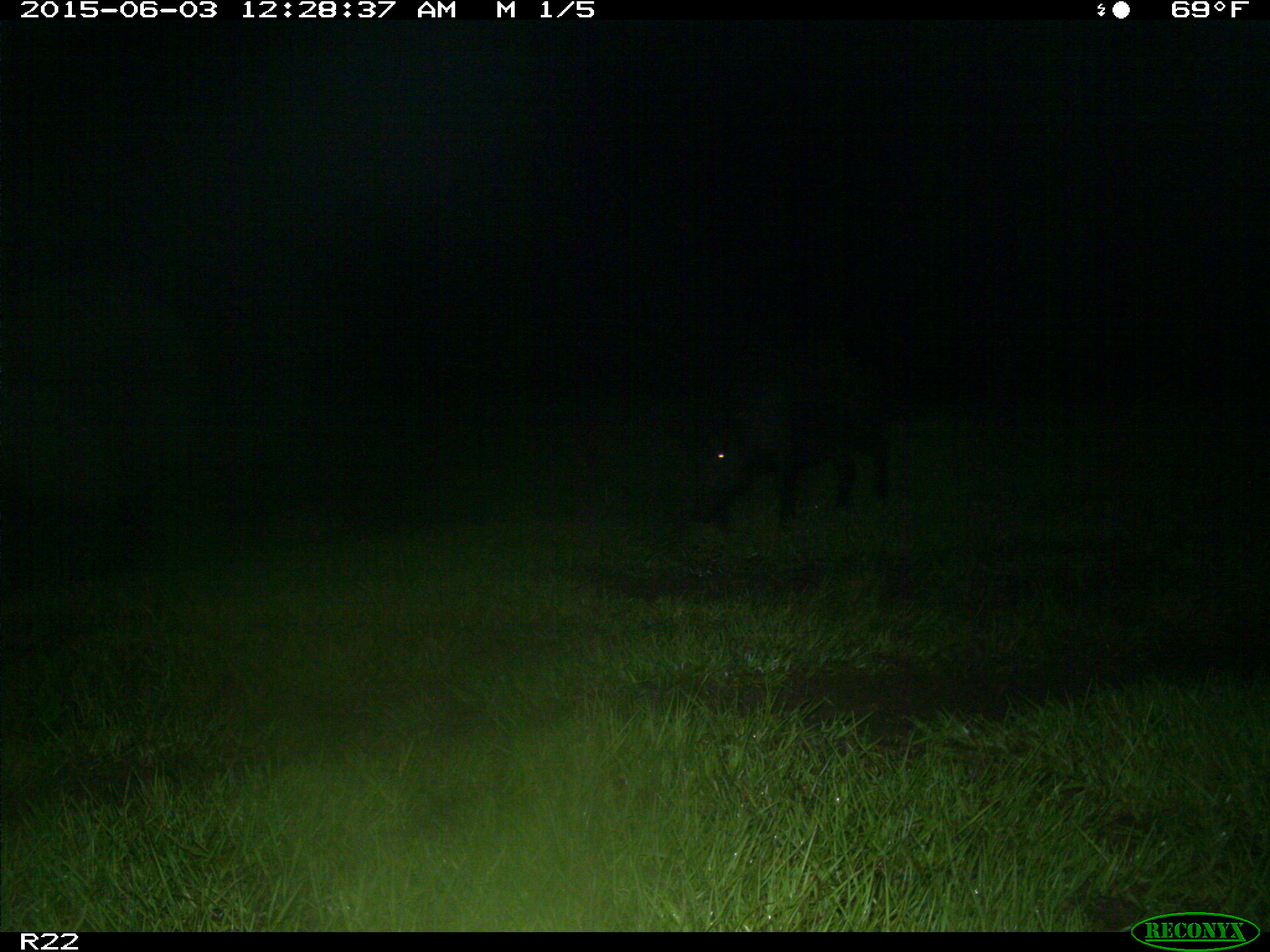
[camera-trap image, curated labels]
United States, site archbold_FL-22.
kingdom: Animalia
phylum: Chordata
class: Mammalia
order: Artiodactyla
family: Bovidae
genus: Bos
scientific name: Bos taurus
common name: domestic cow